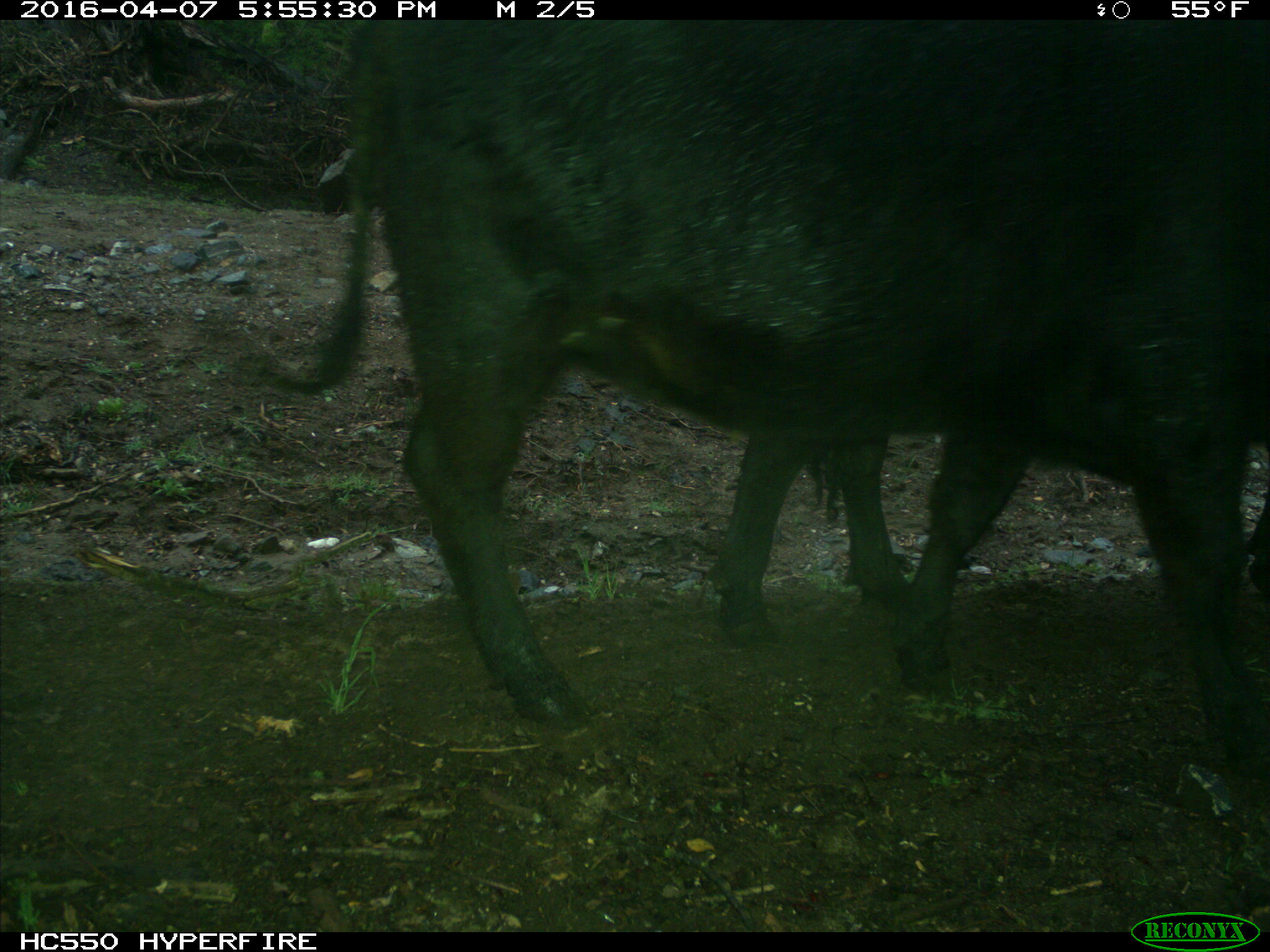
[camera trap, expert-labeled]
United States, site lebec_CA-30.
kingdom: Animalia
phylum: Chordata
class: Mammalia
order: Artiodactyla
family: Bovidae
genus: Bos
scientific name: Bos taurus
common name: domestic cow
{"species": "Bos taurus (domestic cow)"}